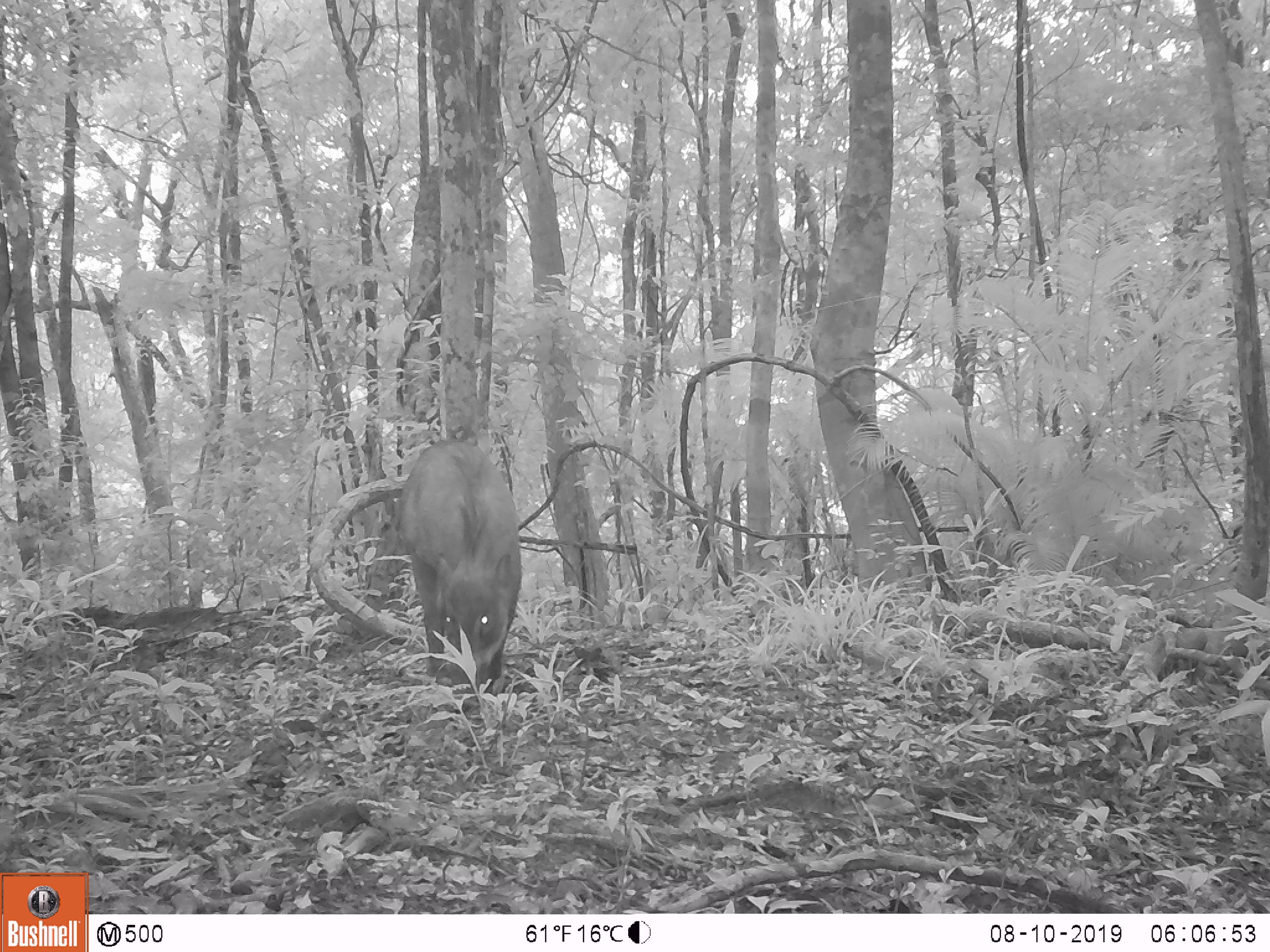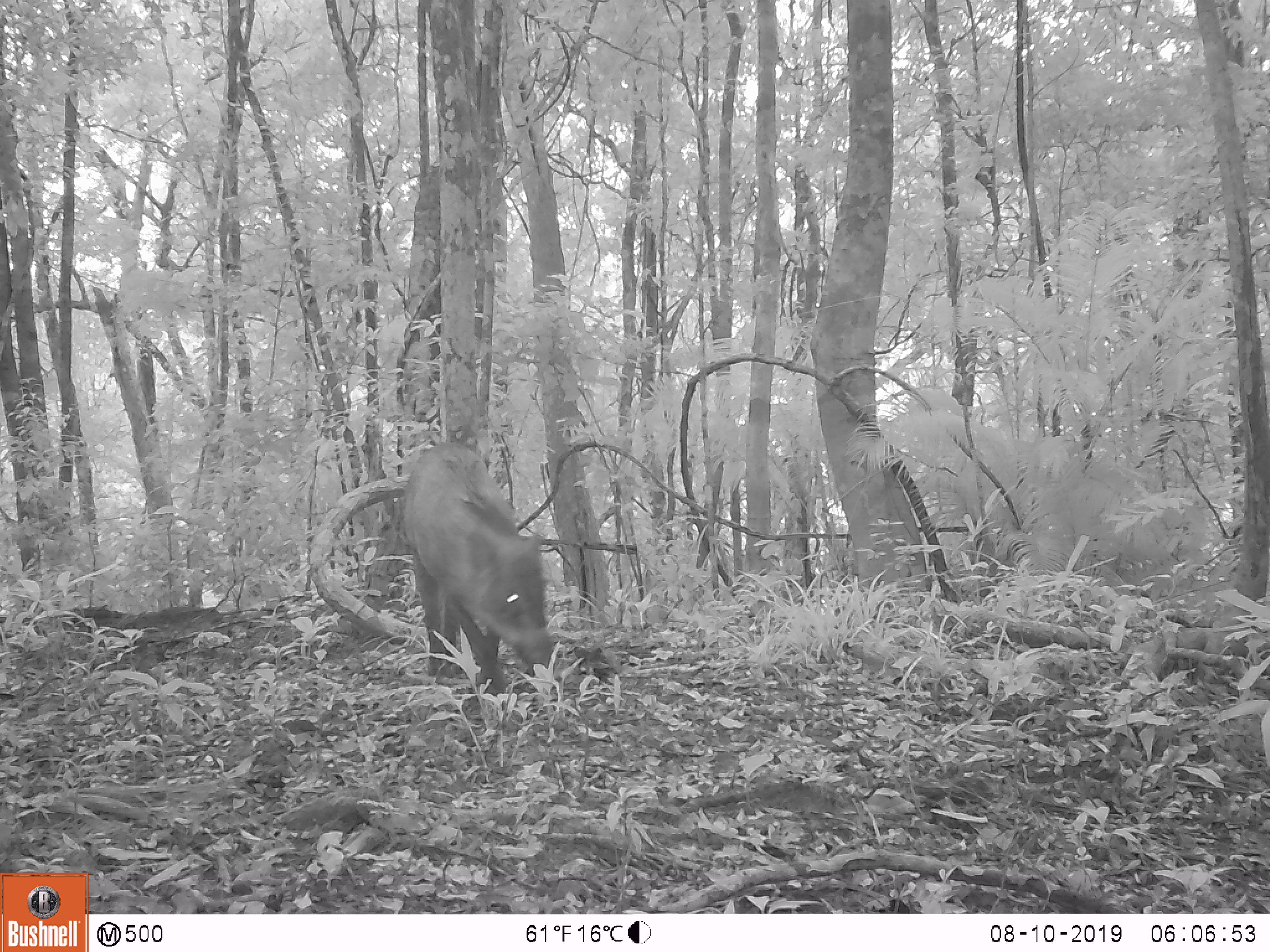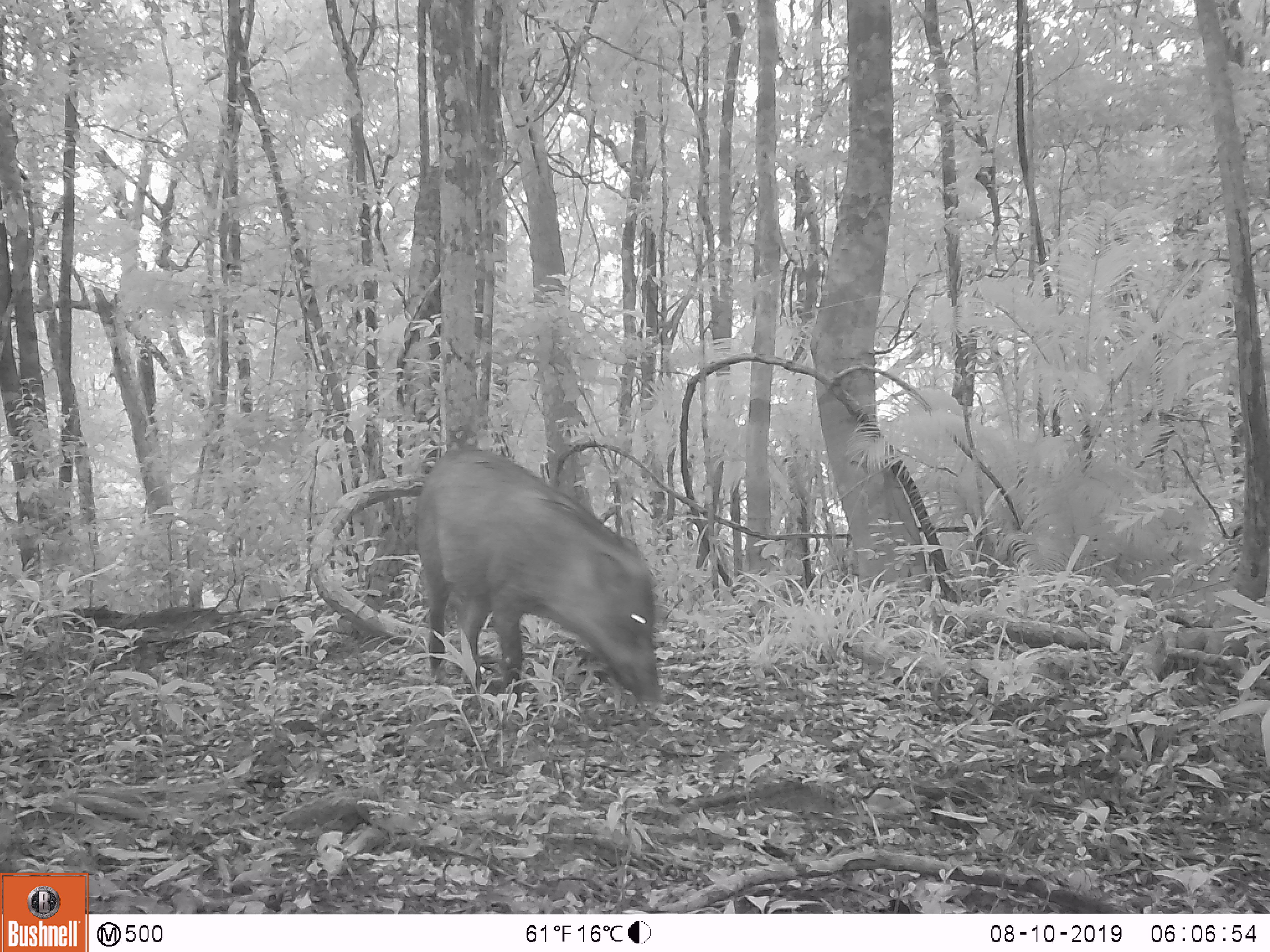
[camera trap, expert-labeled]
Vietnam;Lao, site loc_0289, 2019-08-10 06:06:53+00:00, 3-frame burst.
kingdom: Animalia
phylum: Chordata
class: Mammalia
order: Artiodactyla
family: Suidae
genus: Sus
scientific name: Sus scrofa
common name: eurasian wild pig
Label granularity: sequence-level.